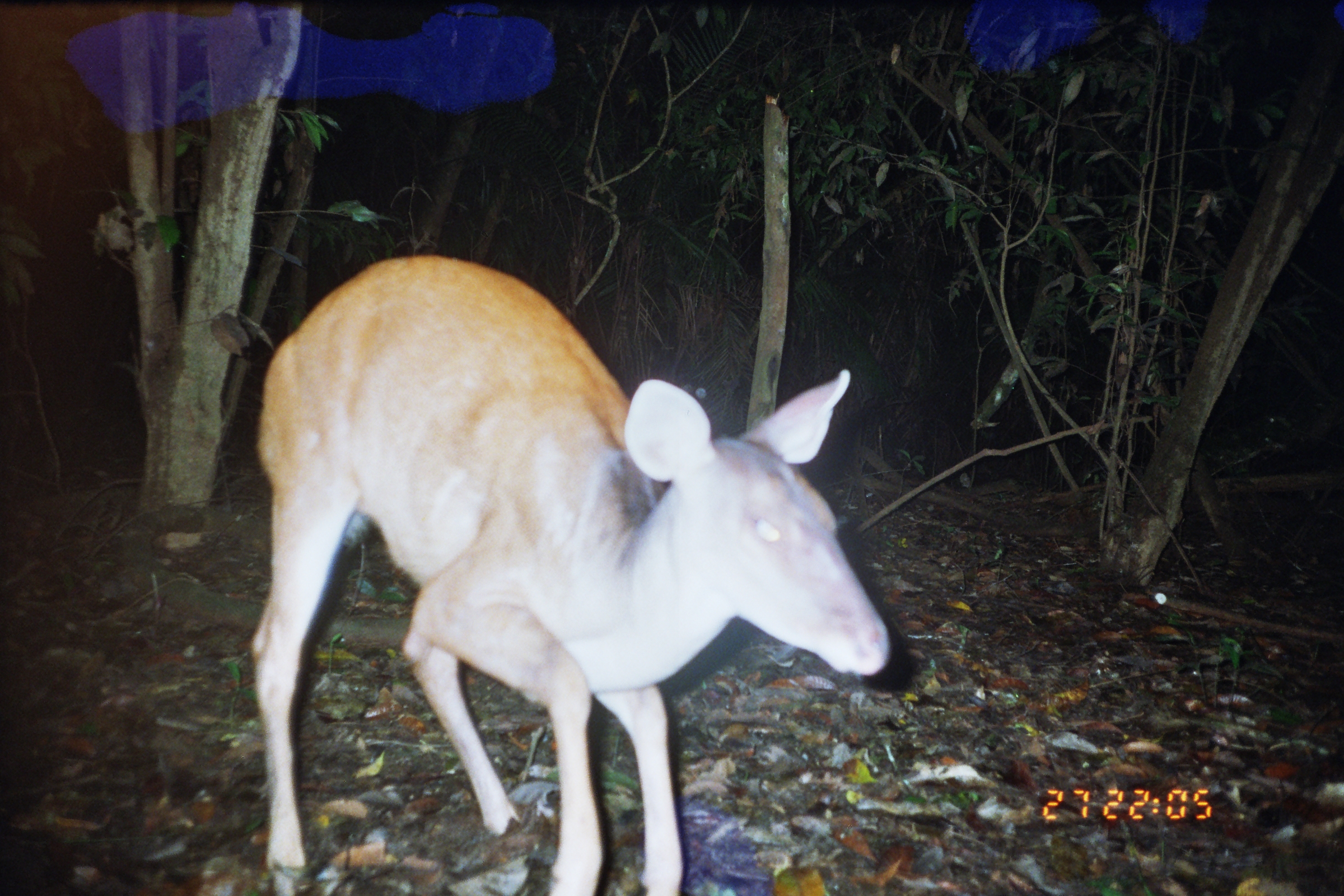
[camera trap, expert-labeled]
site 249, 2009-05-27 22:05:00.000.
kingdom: Animalia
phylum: Chordata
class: Mammalia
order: Artiodactyla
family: Cervidae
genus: Mazama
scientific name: Mazama americana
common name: red brocket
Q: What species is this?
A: Mazama americana (red brocket).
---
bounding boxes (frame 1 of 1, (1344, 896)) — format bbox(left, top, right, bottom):
mazama americana: bbox(249, 251, 893, 896)